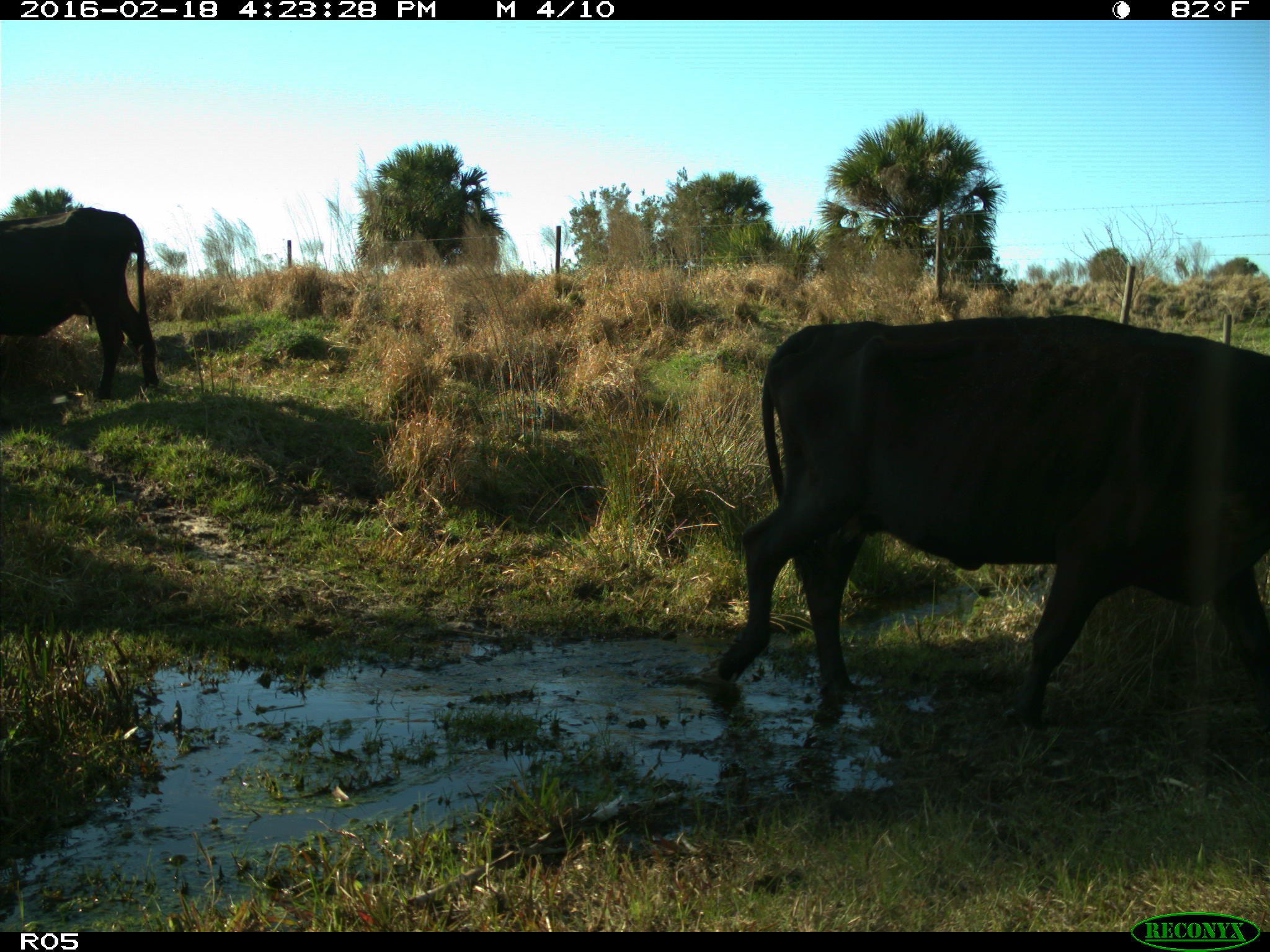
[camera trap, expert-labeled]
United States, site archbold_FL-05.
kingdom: Animalia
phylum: Chordata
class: Mammalia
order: Artiodactyla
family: Bovidae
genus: Bos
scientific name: Bos taurus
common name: domestic cow